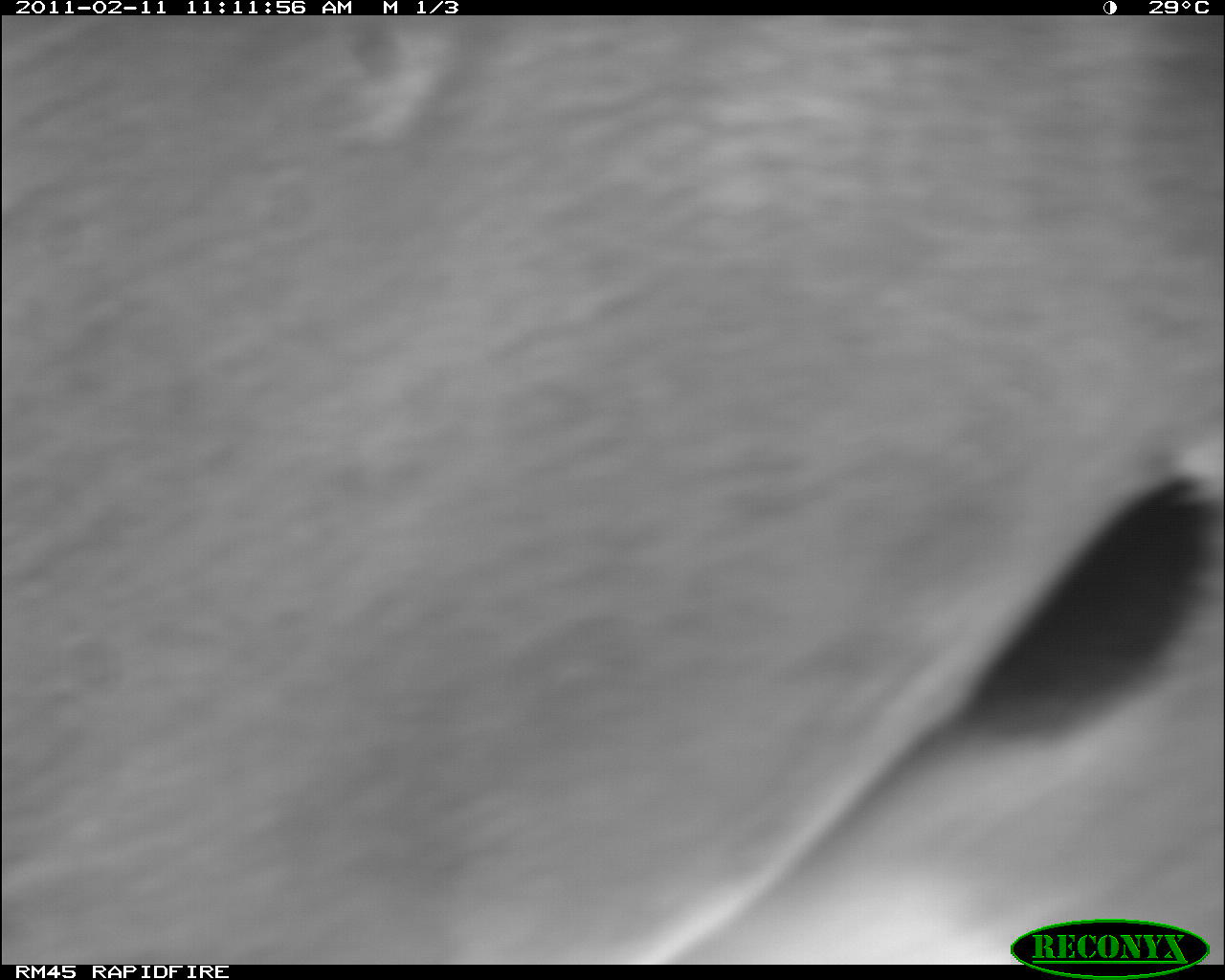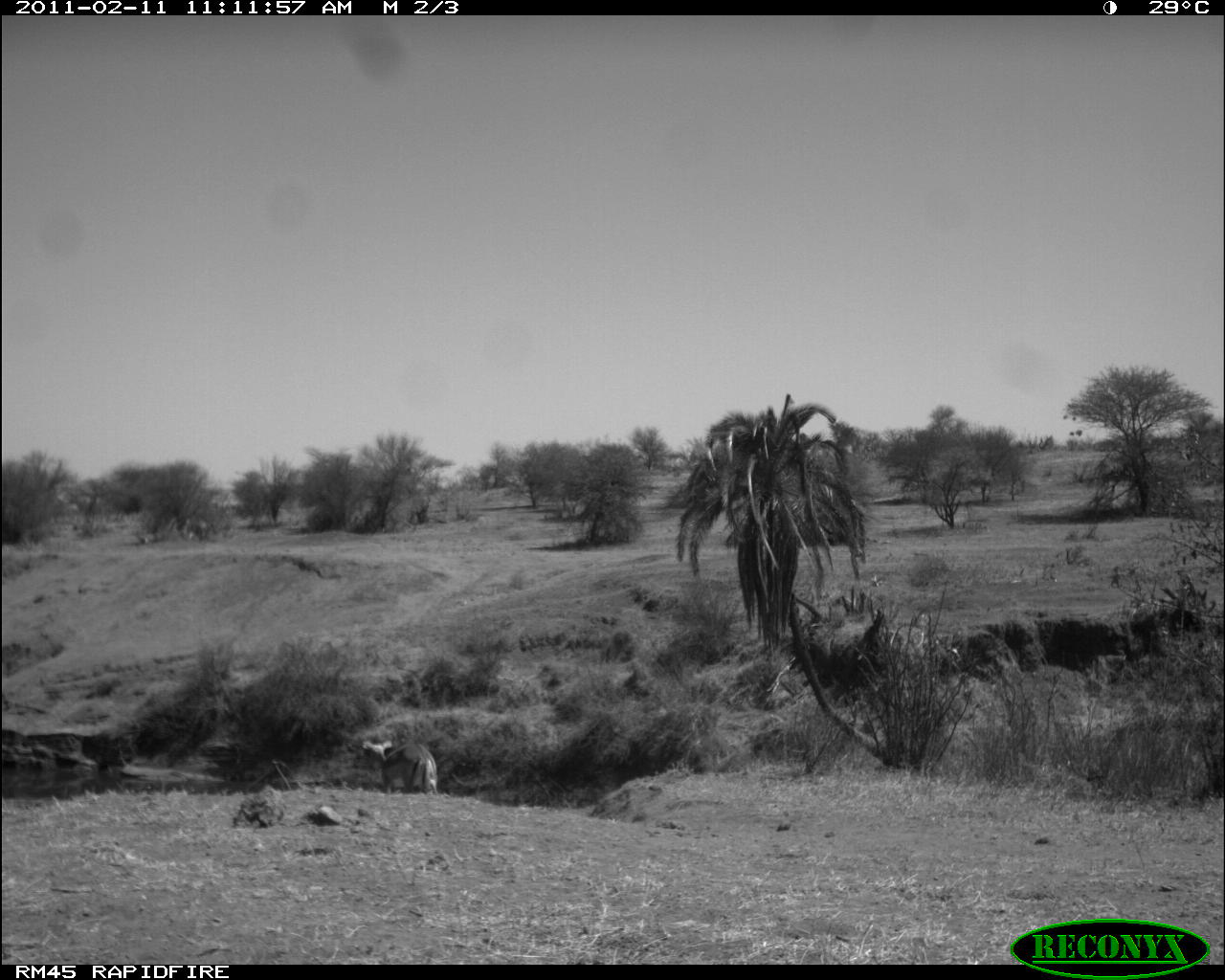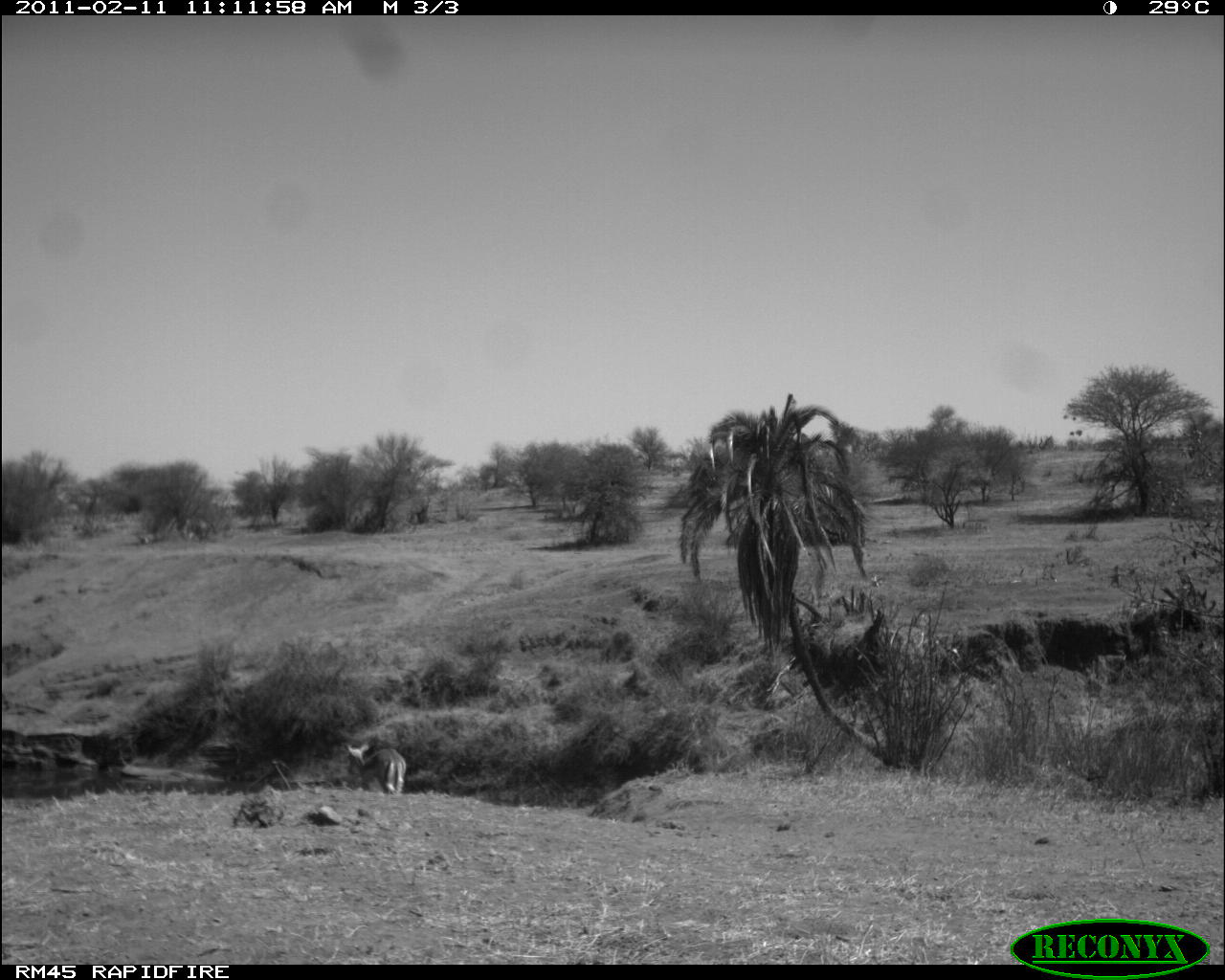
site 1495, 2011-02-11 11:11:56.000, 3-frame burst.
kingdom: Animalia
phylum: Chordata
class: Mammalia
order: Artiodactyla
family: Bovidae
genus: Aepyceros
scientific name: Aepyceros melampus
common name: impala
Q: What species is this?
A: Aepyceros melampus (impala).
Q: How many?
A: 1.